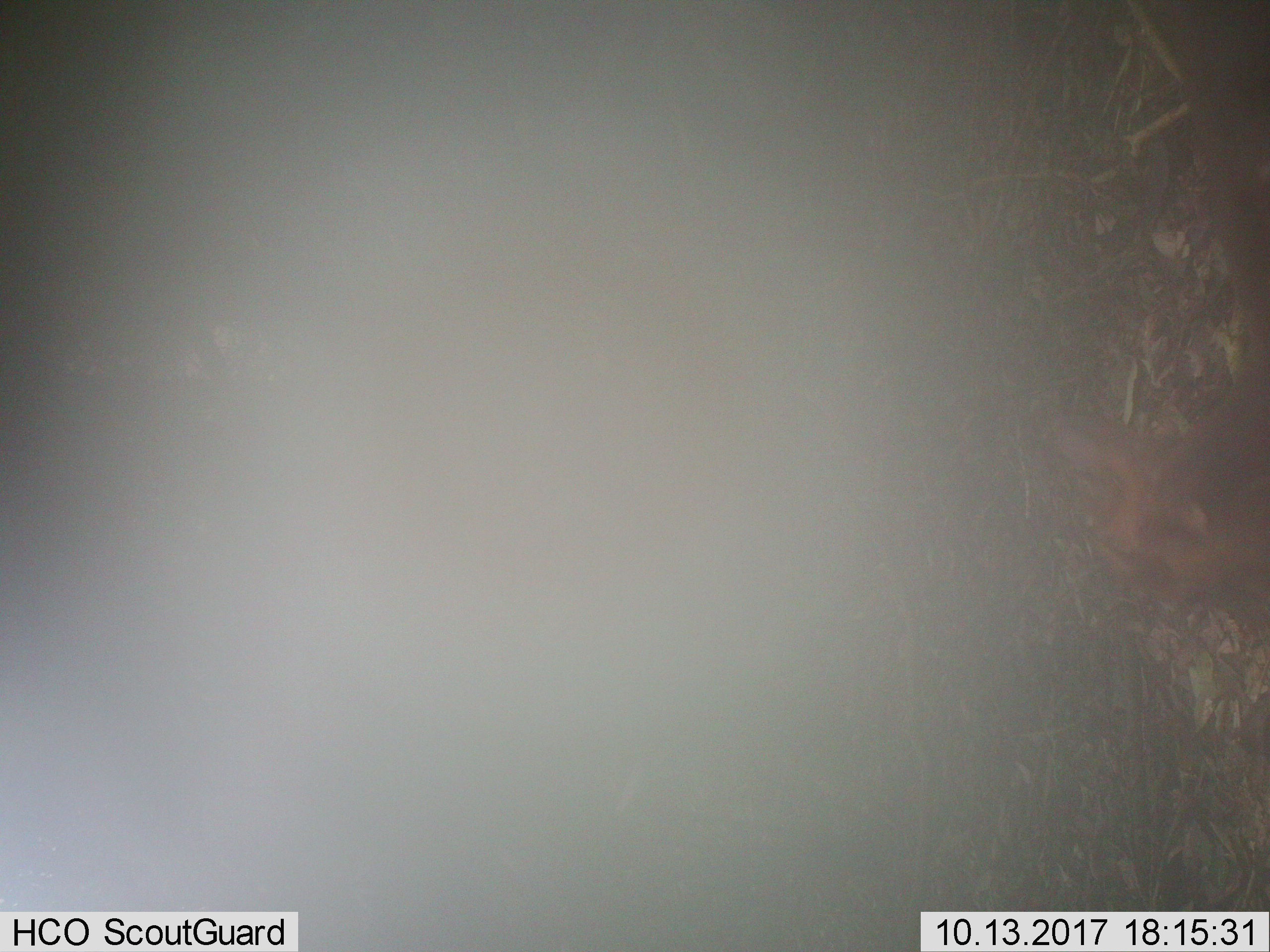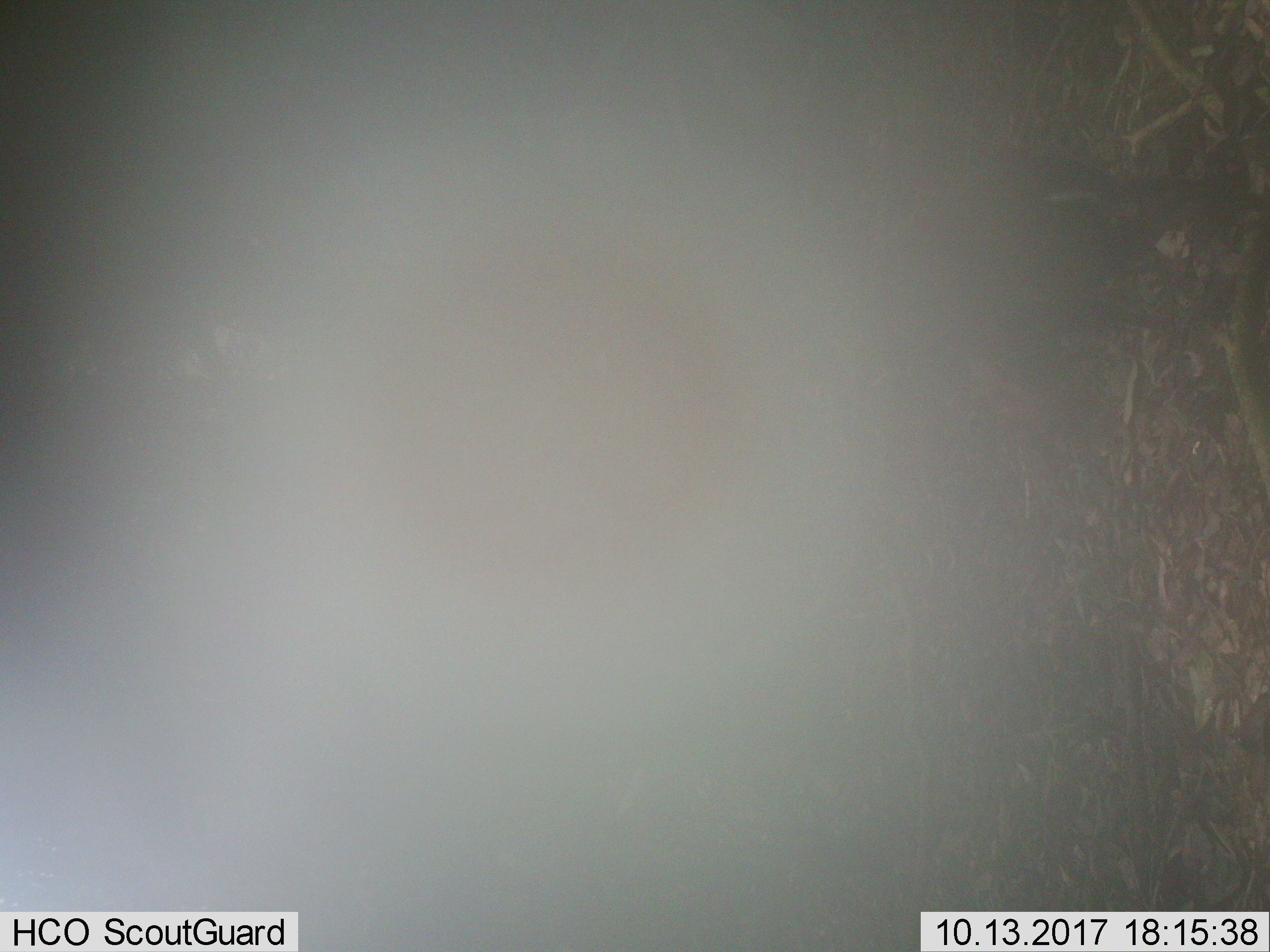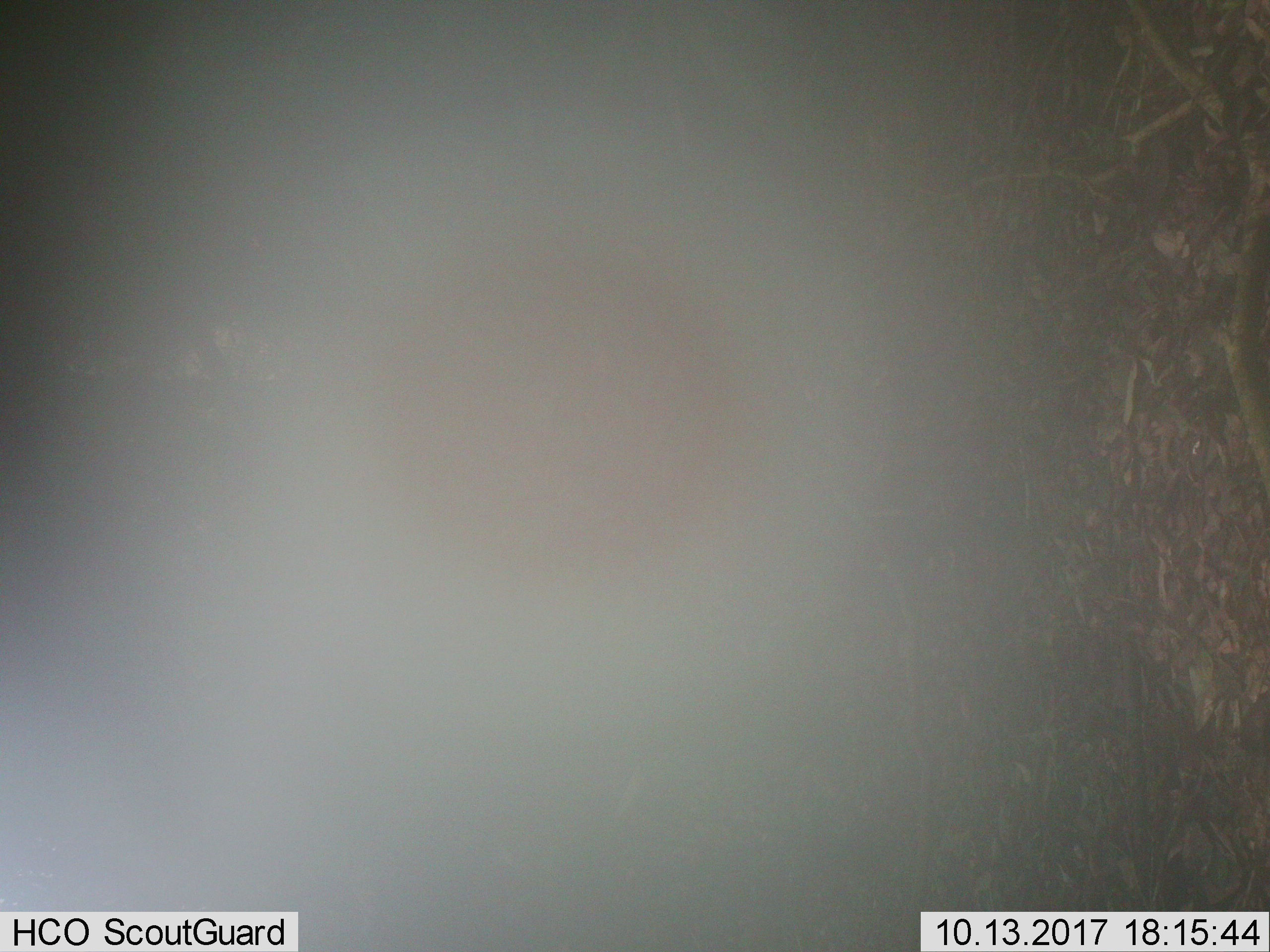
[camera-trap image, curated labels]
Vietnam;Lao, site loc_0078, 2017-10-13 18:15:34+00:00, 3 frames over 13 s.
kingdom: Animalia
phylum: Chordata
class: Mammalia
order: Artiodactyla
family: Cervidae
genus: Muntiacus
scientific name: Muntiacus rooseveltorum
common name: roosevelt's muntjac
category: roosevelts muntjac group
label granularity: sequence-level